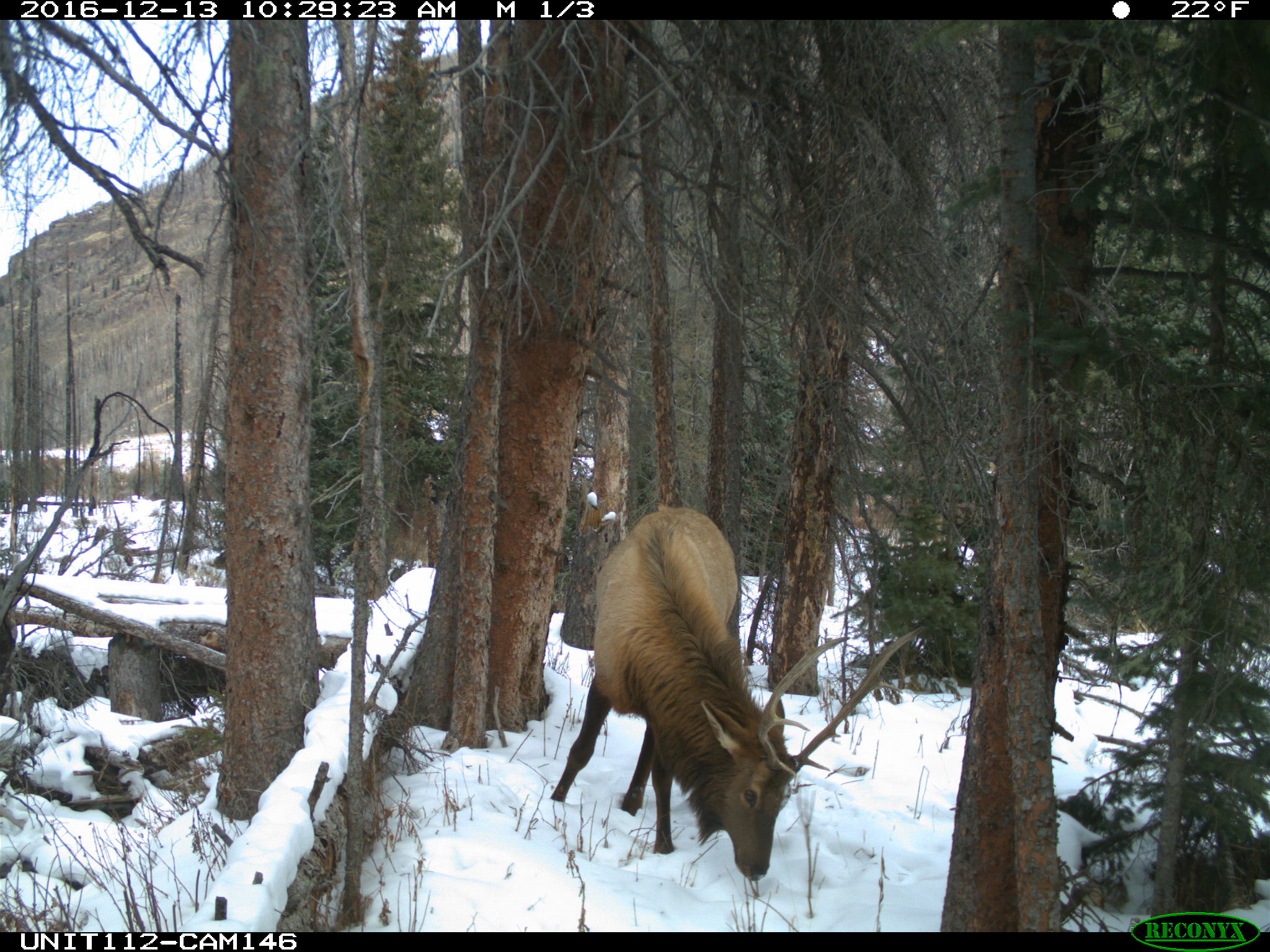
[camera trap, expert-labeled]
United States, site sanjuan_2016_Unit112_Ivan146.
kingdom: Animalia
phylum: Chordata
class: Mammalia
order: Artiodactyla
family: Cervidae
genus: Cervus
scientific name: Cervus elaphus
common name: red deer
Cervus elaphus (red deer).